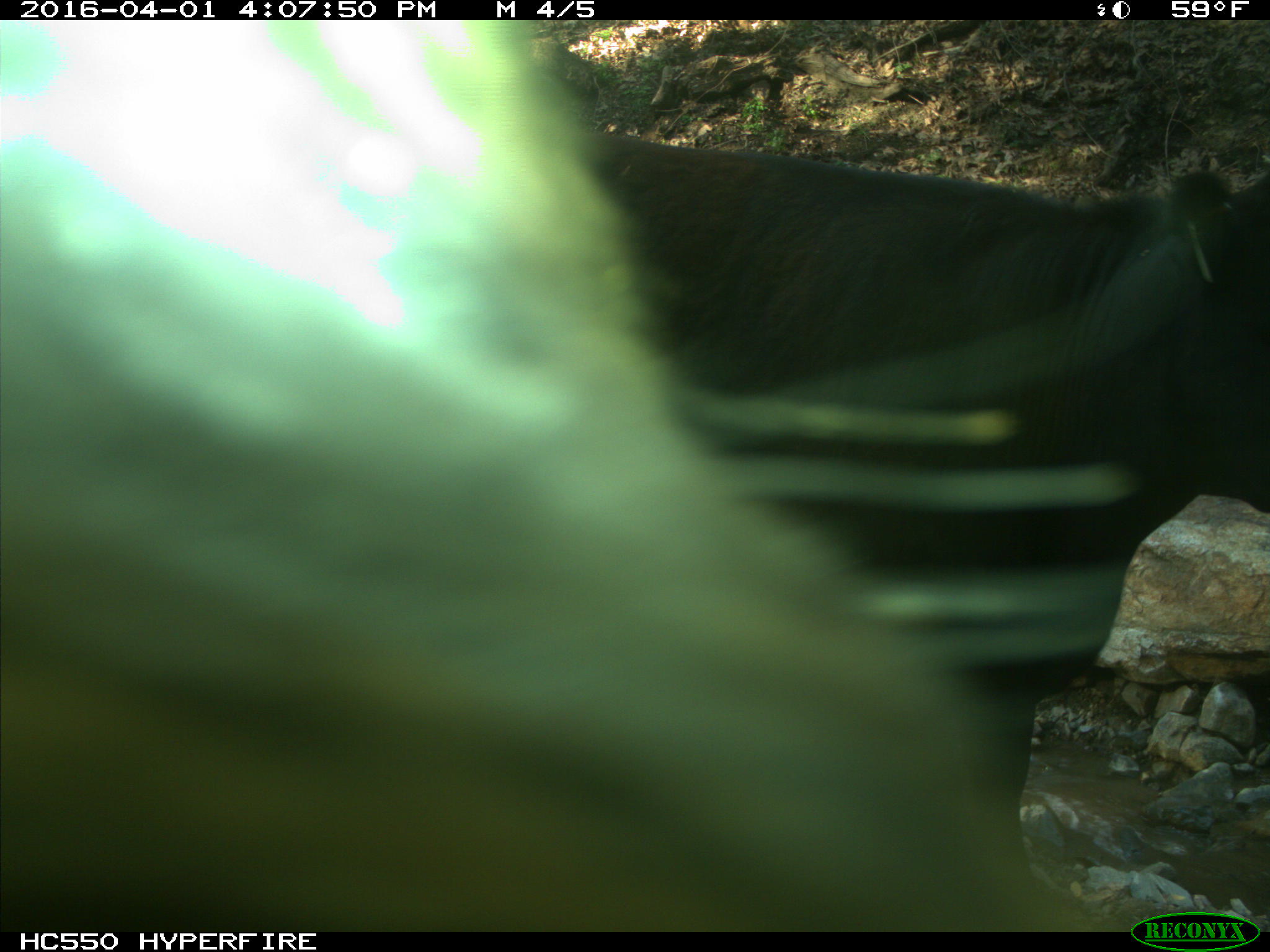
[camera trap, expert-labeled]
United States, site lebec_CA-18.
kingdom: Animalia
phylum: Chordata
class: Mammalia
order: Artiodactyla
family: Bovidae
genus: Bos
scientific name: Bos taurus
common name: domestic cow